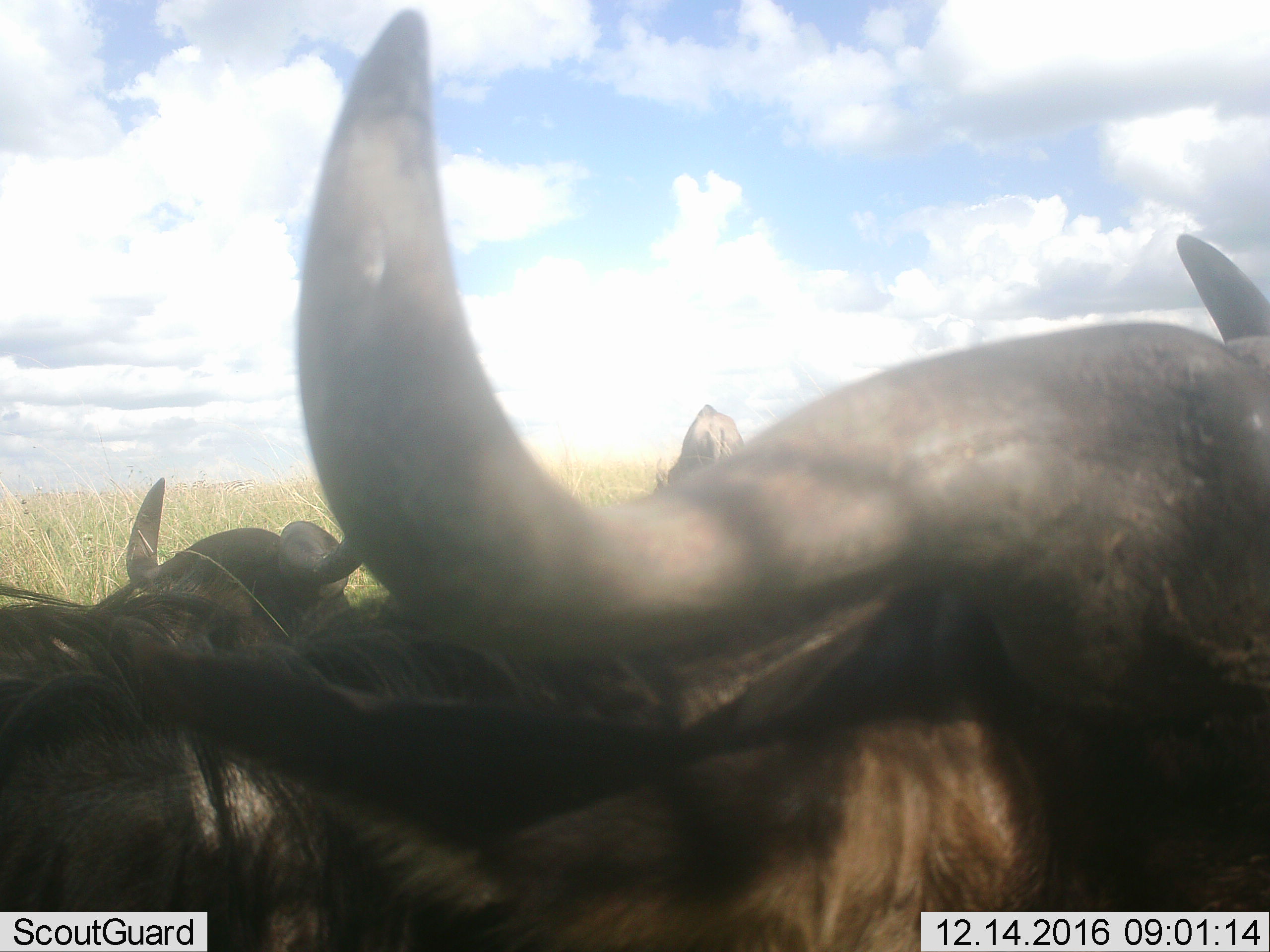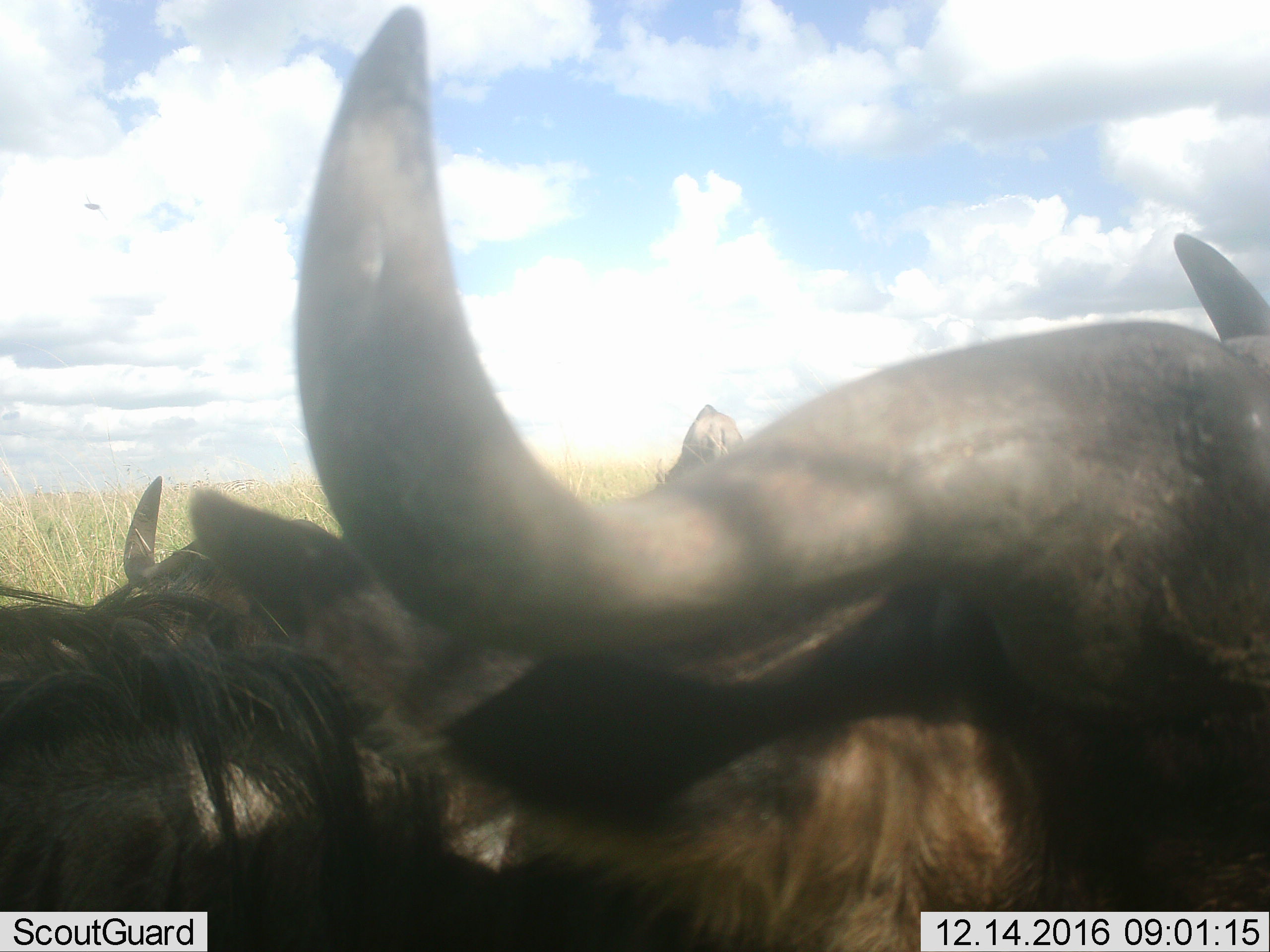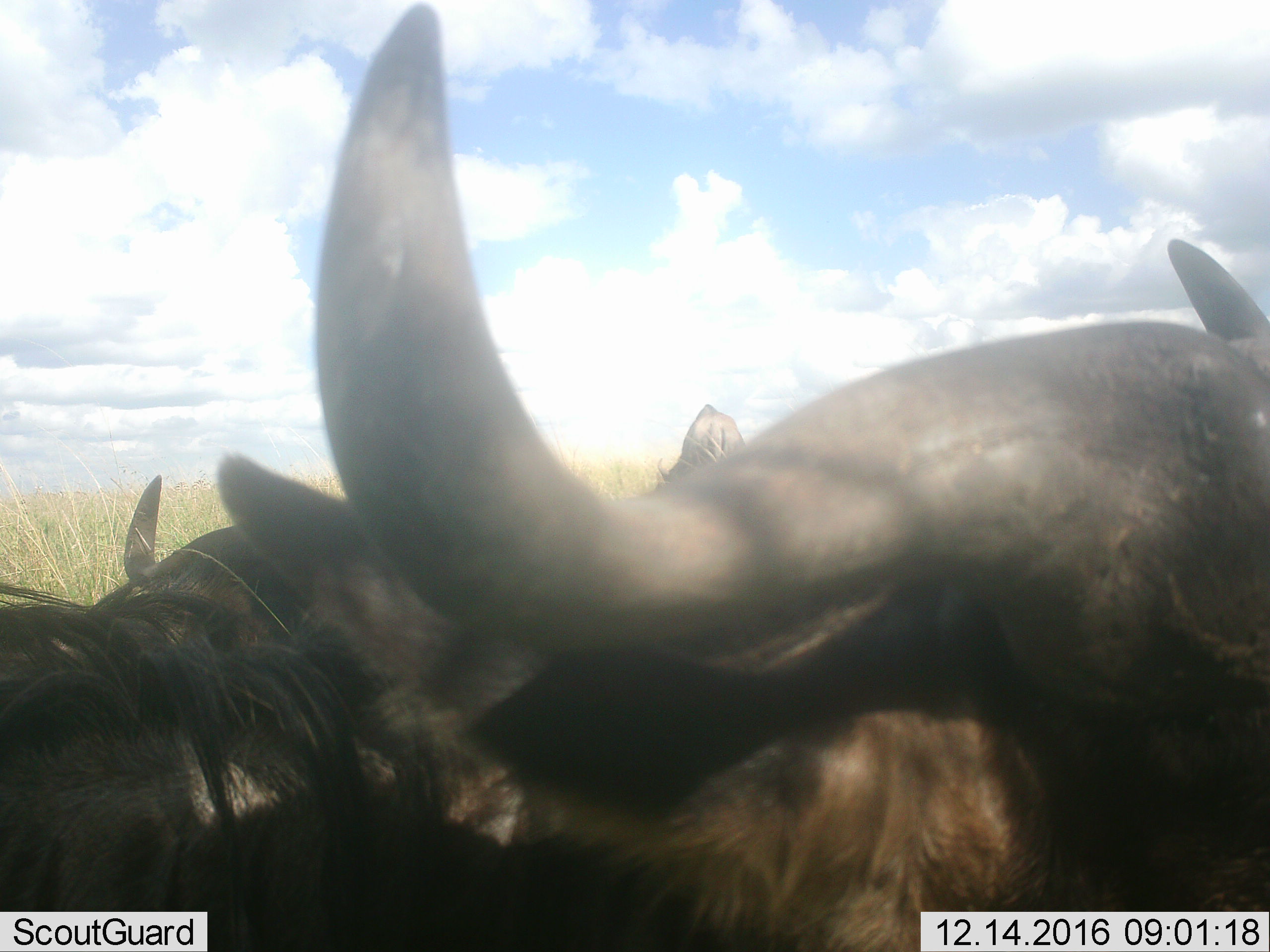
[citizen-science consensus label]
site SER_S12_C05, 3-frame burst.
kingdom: Animalia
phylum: Chordata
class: Mammalia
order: Artiodactyla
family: Bovidae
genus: Connochaetes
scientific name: Connochaetes taurinus taurinus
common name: blue wildebeest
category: wildebeestblue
Wildebeestblue (blue wildebeest) (Connochaetes taurinus taurinus), count 3. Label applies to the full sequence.